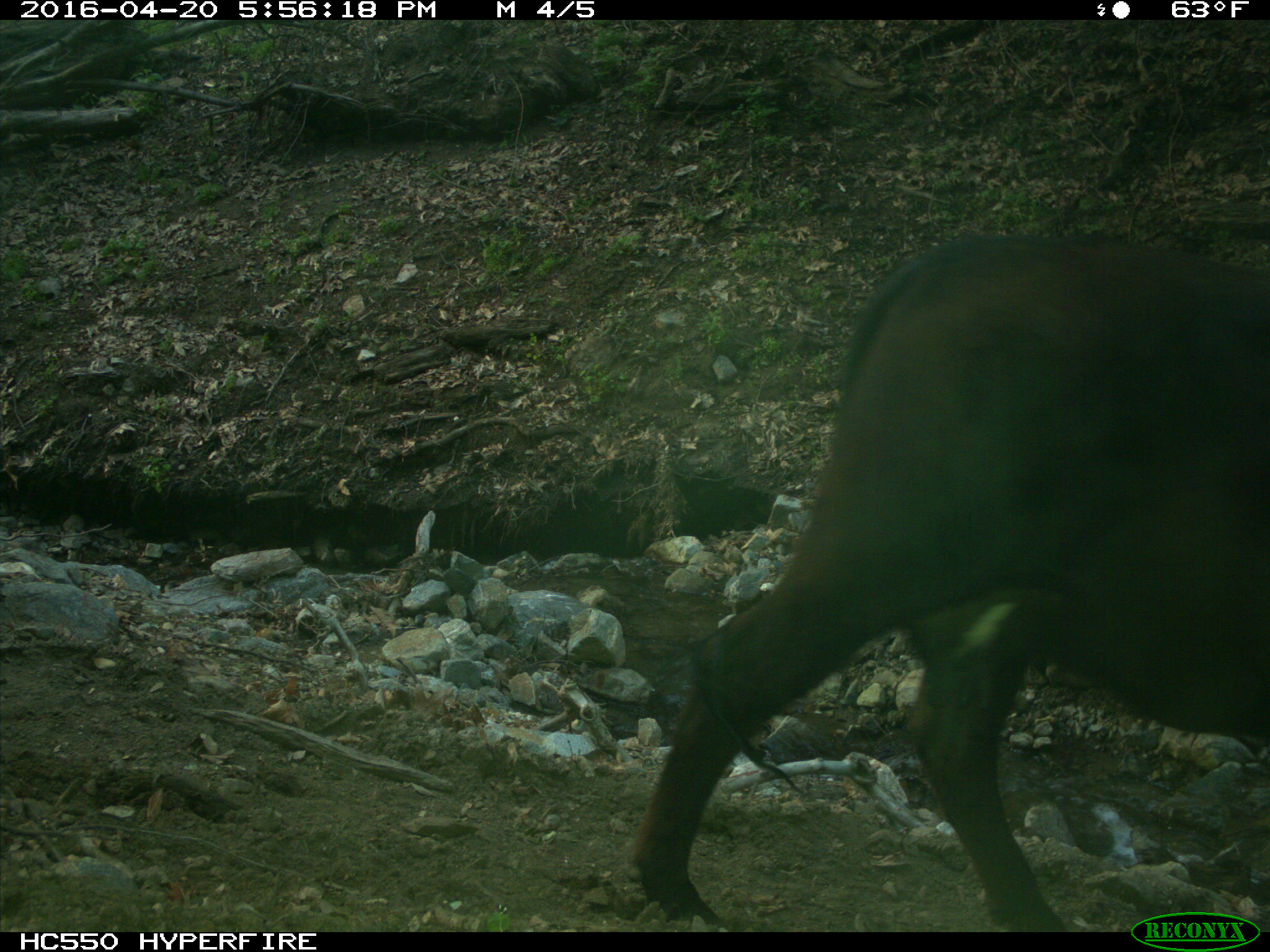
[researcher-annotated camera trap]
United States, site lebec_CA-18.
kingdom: Animalia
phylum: Chordata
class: Mammalia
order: Artiodactyla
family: Bovidae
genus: Bos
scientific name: Bos taurus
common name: domestic cow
Bos taurus (domestic cow).